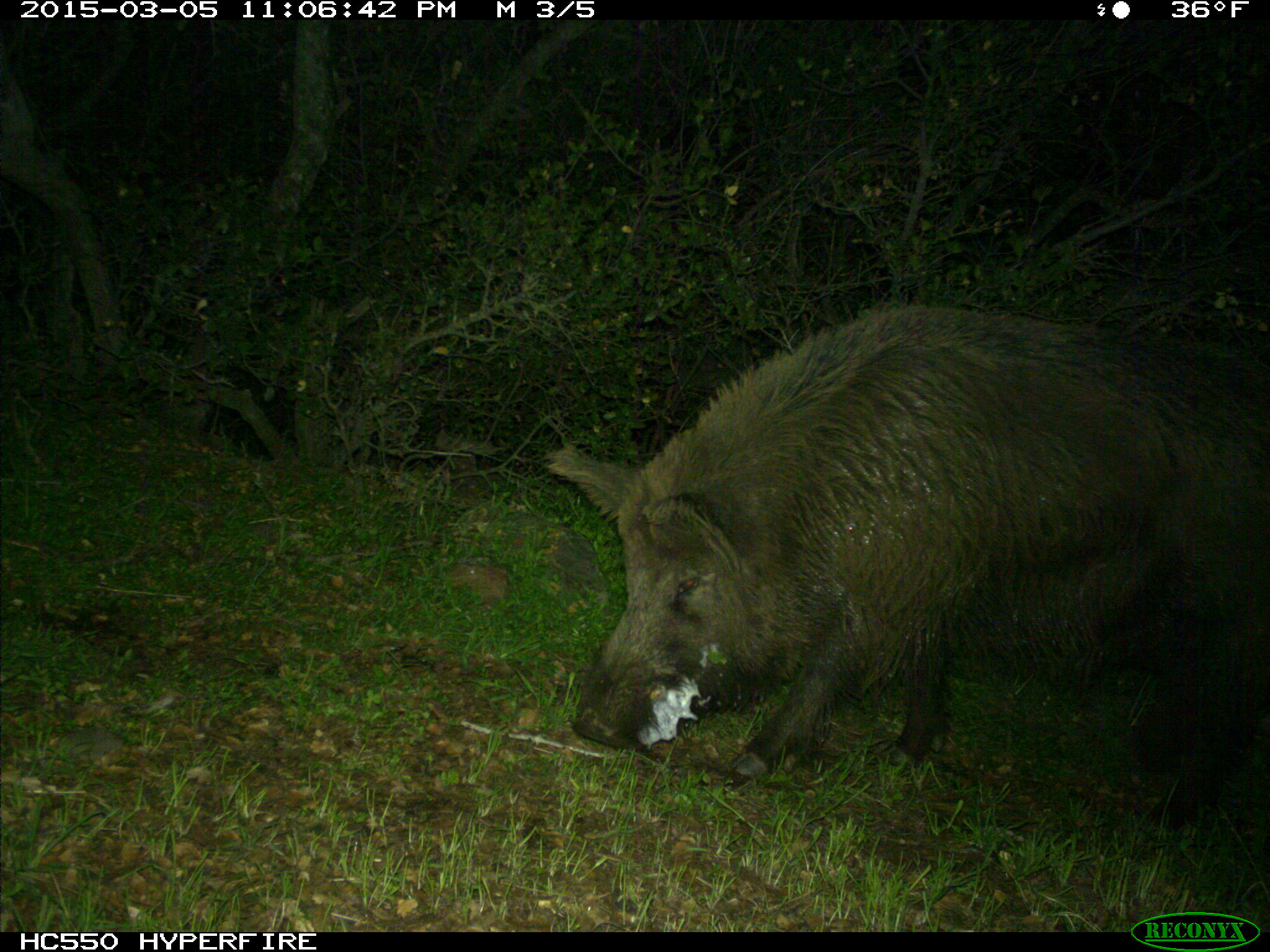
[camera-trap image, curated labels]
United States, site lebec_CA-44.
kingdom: Animalia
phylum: Chordata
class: Mammalia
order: Artiodactyla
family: Suidae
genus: Sus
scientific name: Sus scrofa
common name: wild boar